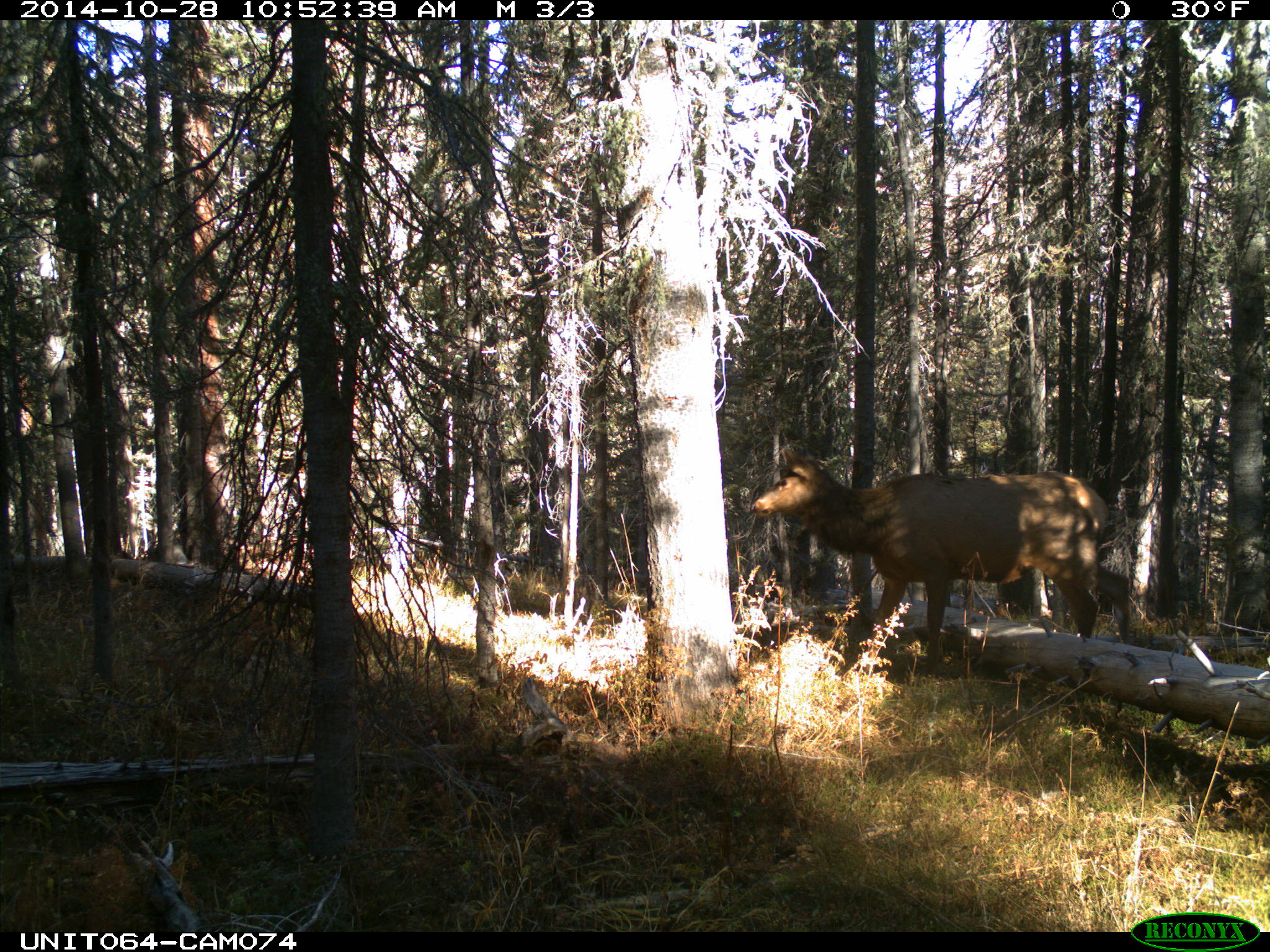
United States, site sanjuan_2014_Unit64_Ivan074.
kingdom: Animalia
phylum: Chordata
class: Mammalia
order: Artiodactyla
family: Cervidae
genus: Cervus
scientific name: Cervus elaphus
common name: red deer